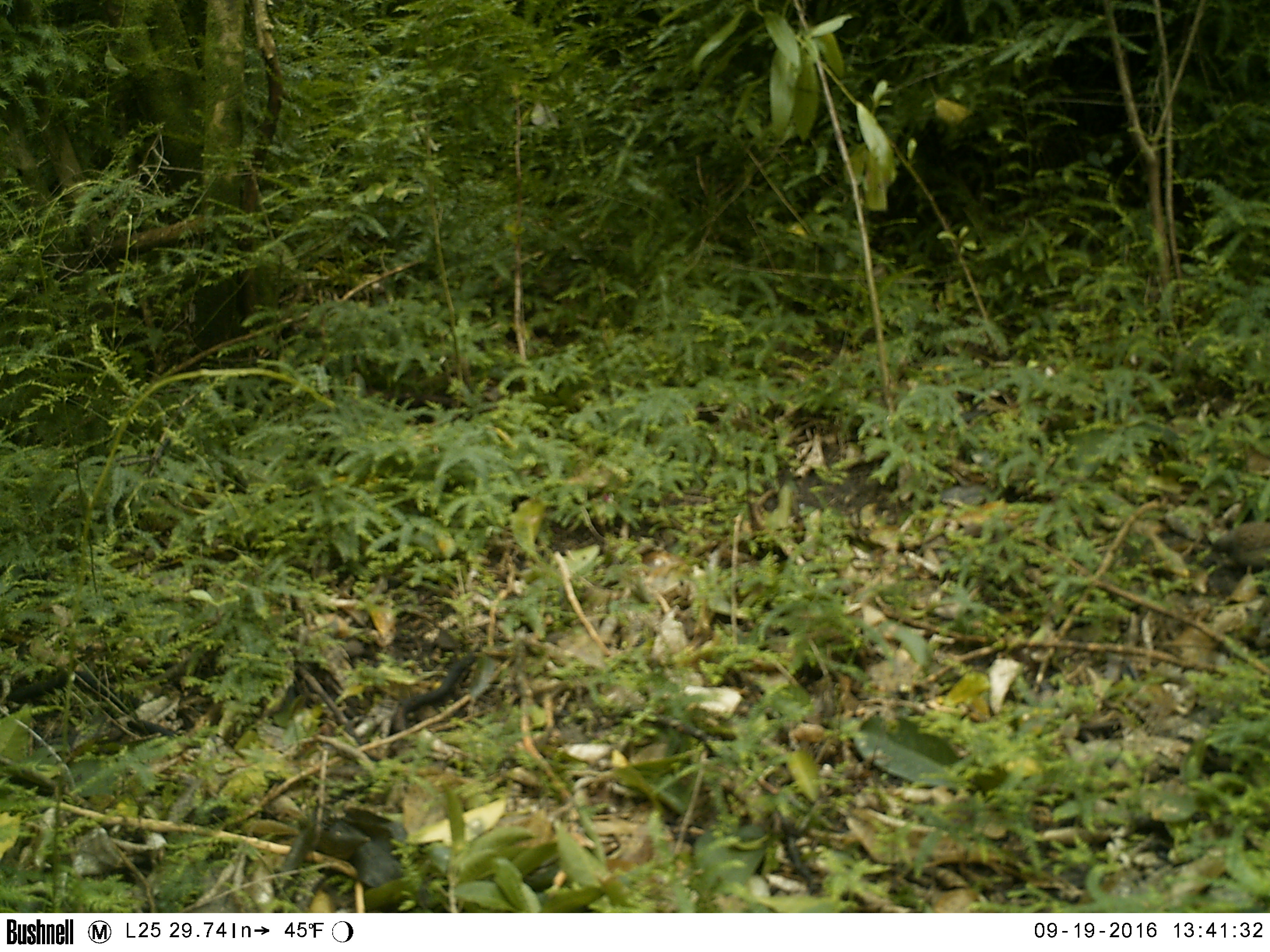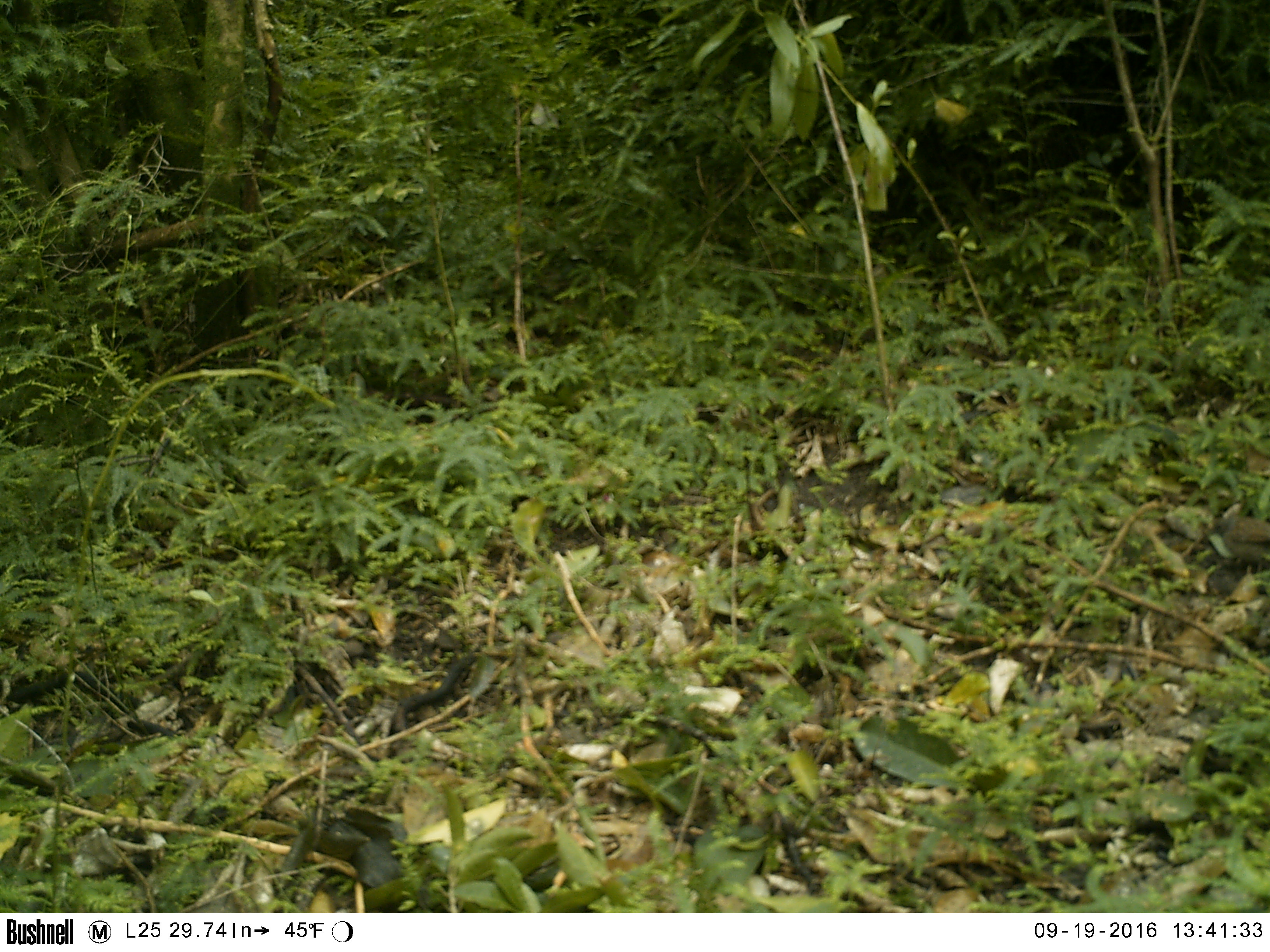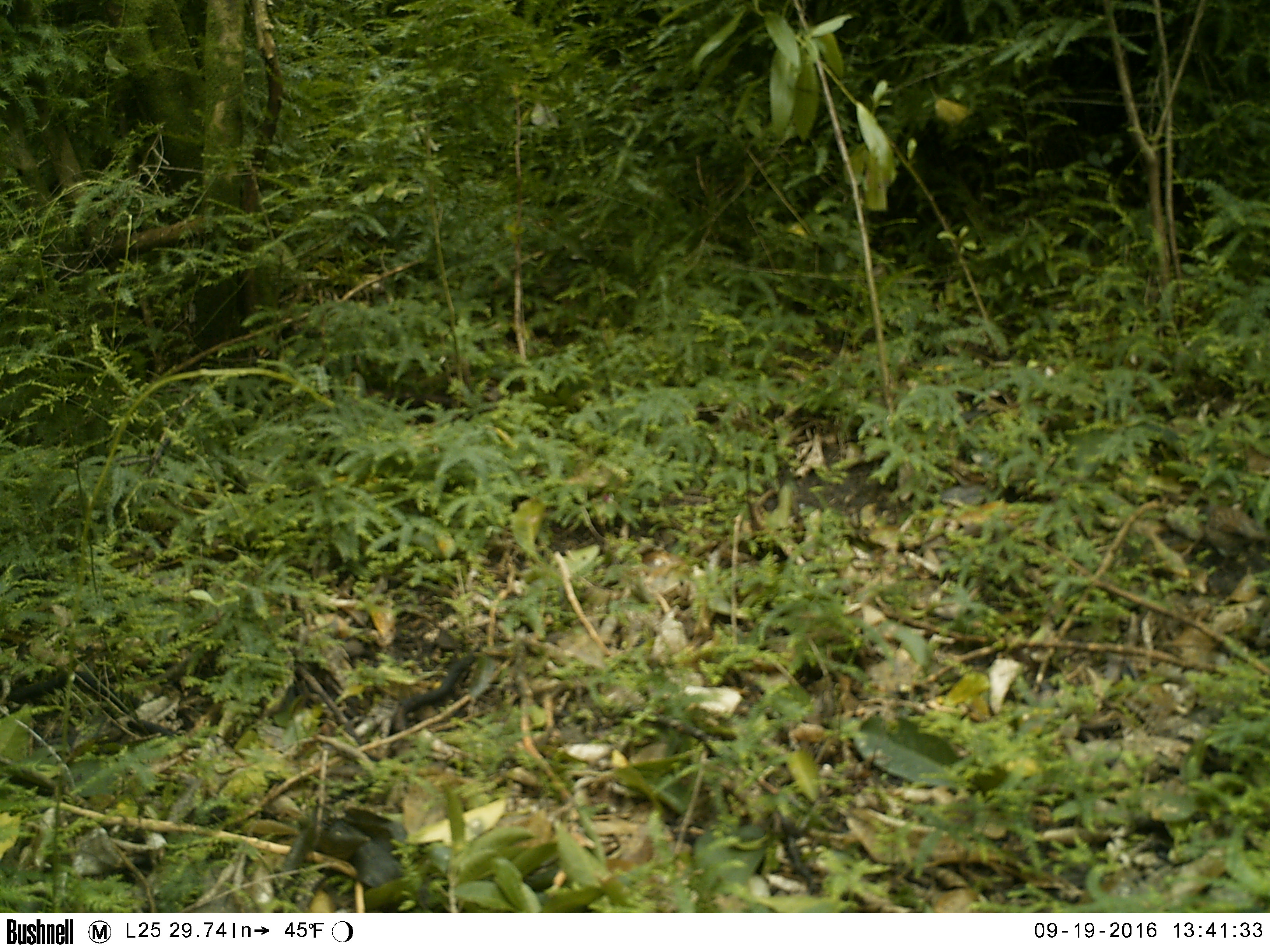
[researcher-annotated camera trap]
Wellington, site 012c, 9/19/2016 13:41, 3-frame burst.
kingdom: Animalia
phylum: Chordata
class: Aves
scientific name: Aves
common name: bird